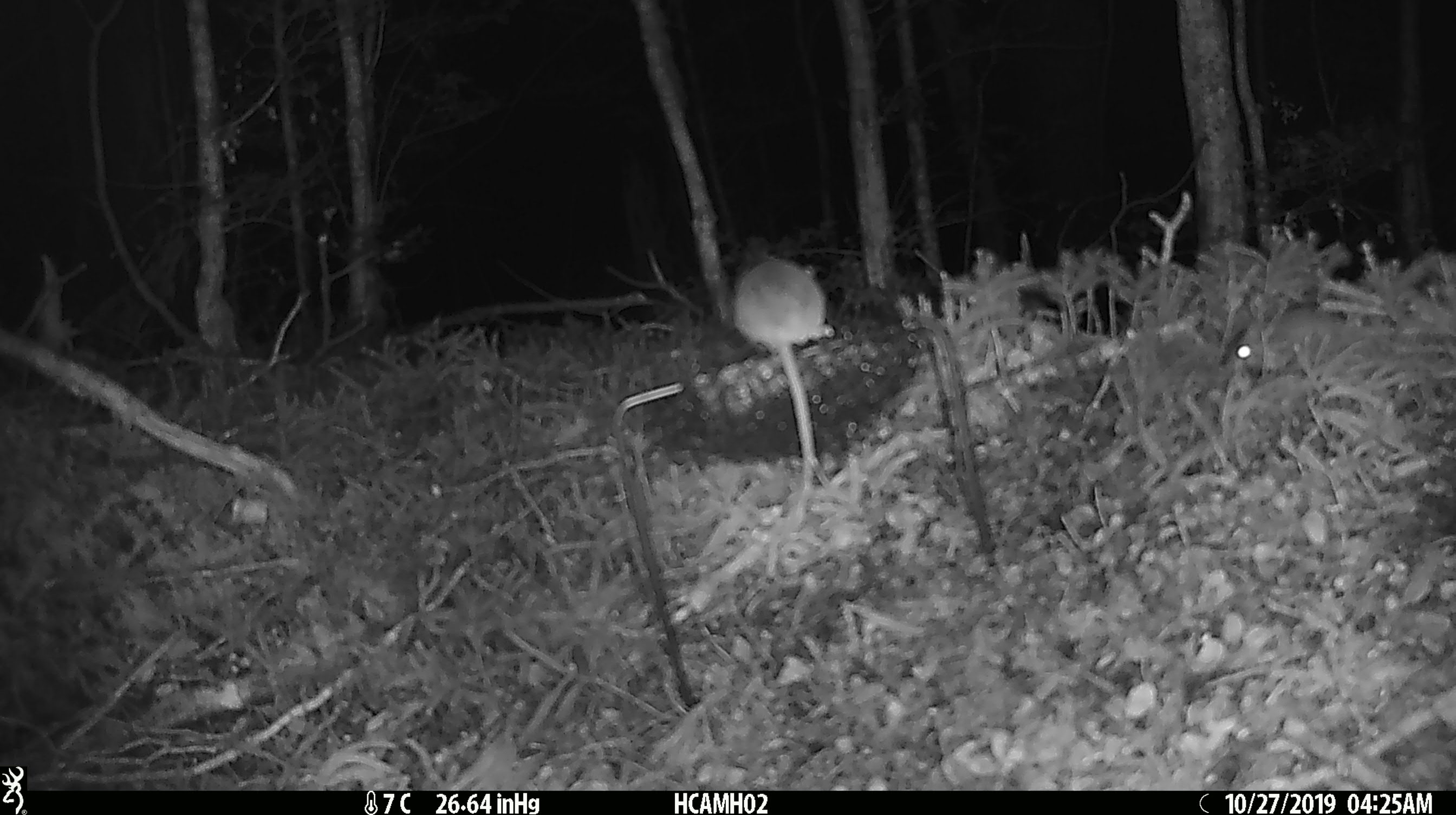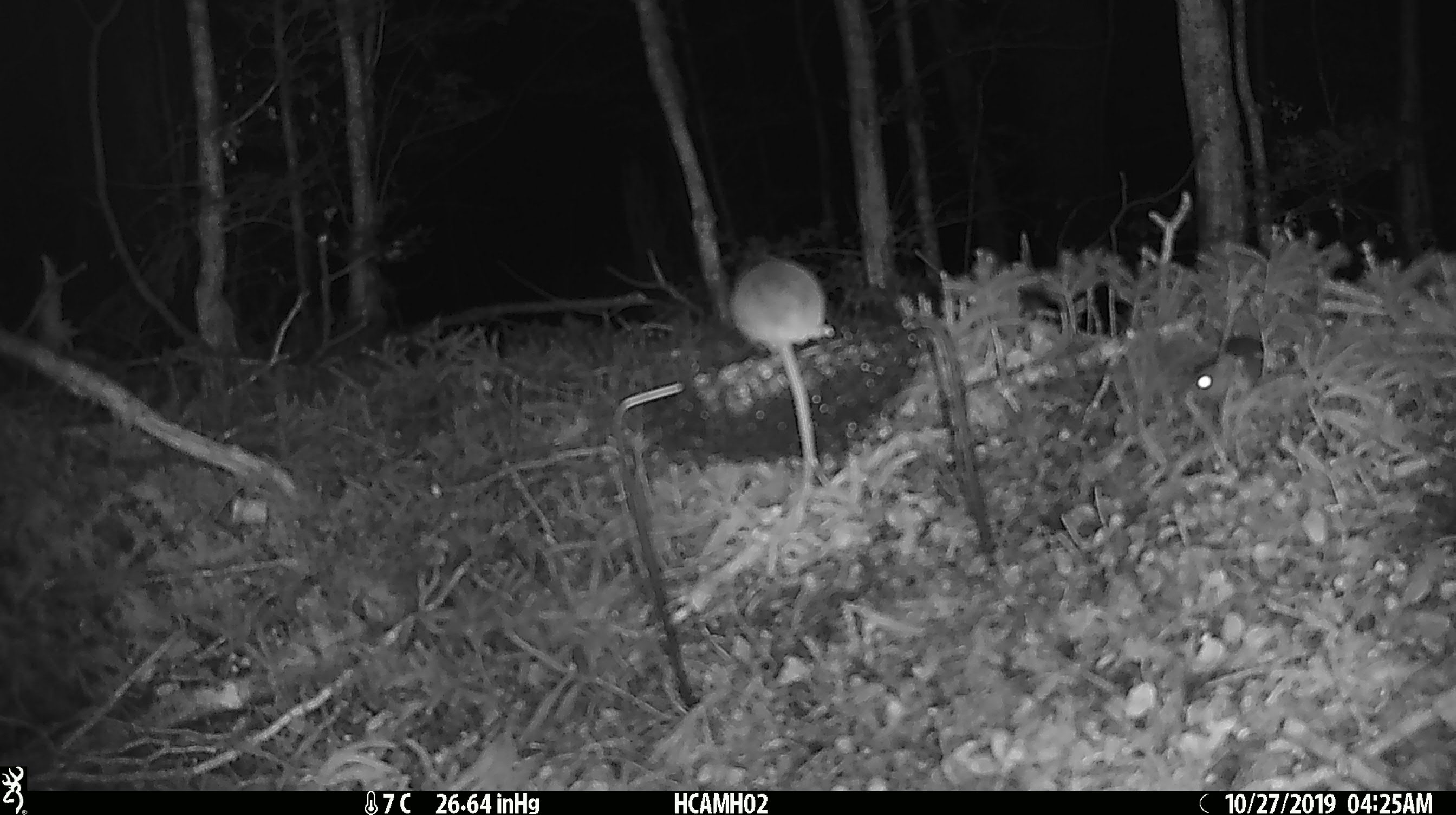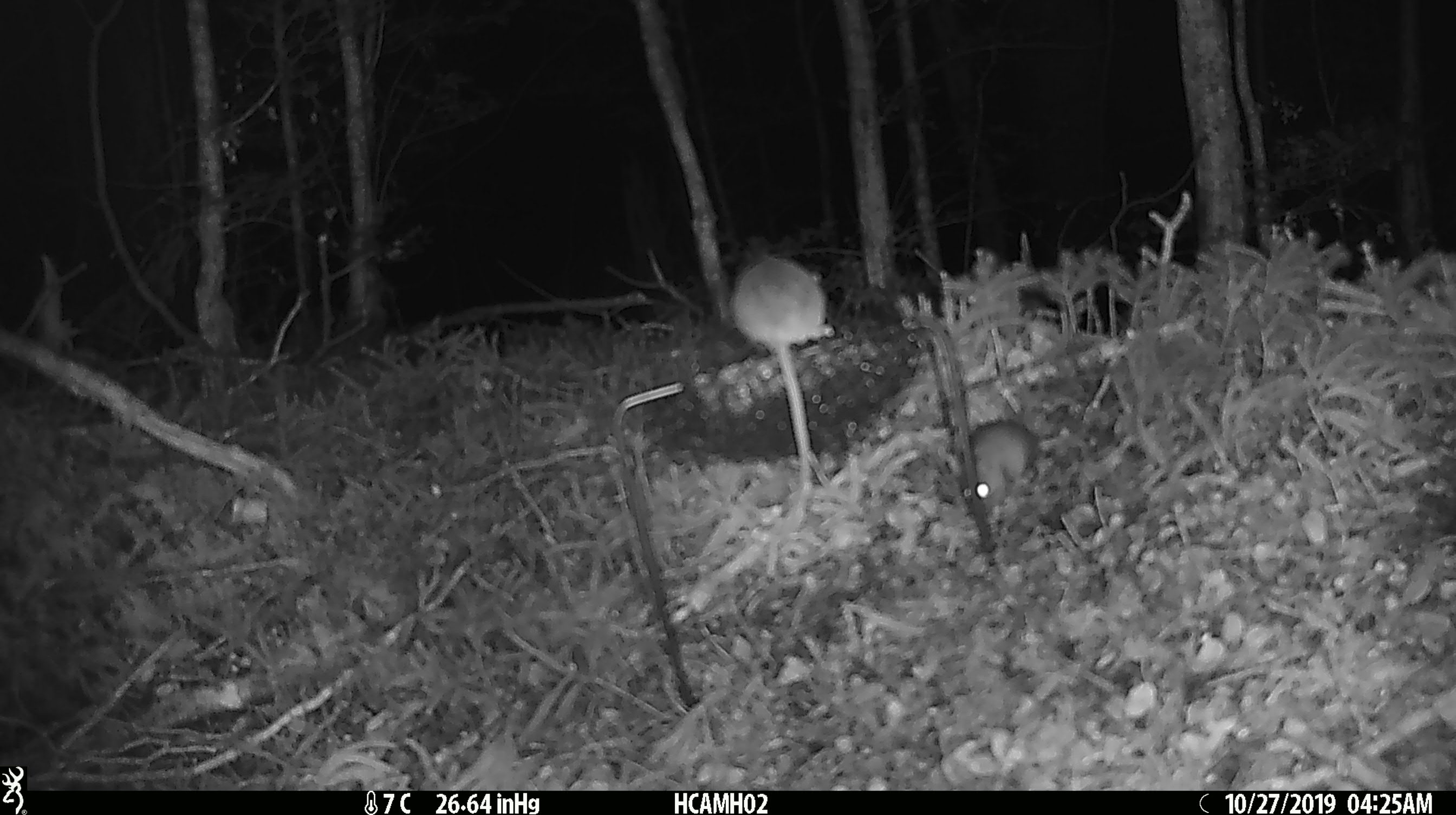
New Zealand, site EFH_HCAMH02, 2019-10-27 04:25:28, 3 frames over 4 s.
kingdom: Animalia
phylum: Chordata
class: Mammalia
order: Rodentia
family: Muridae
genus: Mus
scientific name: Mus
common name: mouse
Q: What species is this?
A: Mouse (Mus).